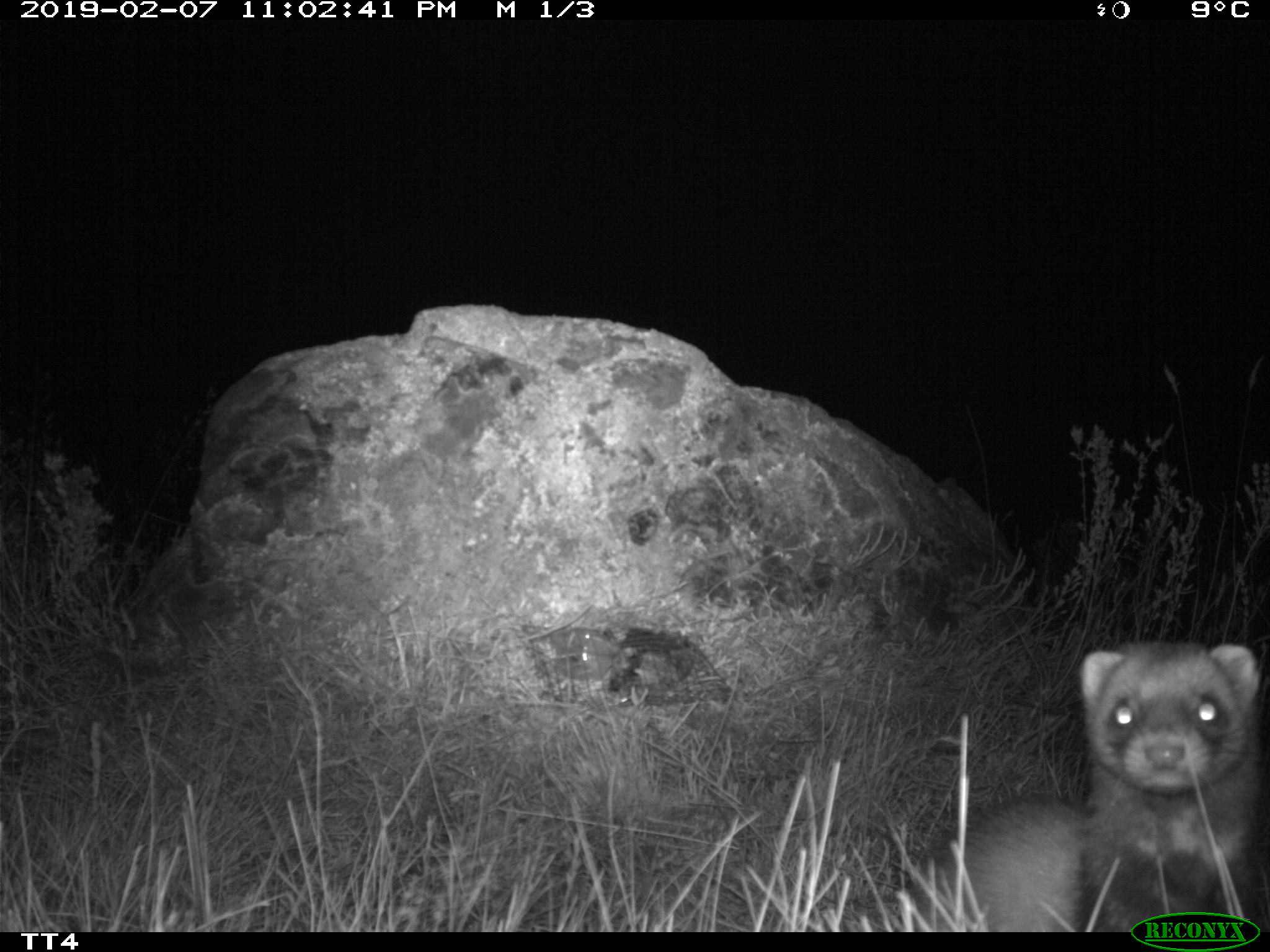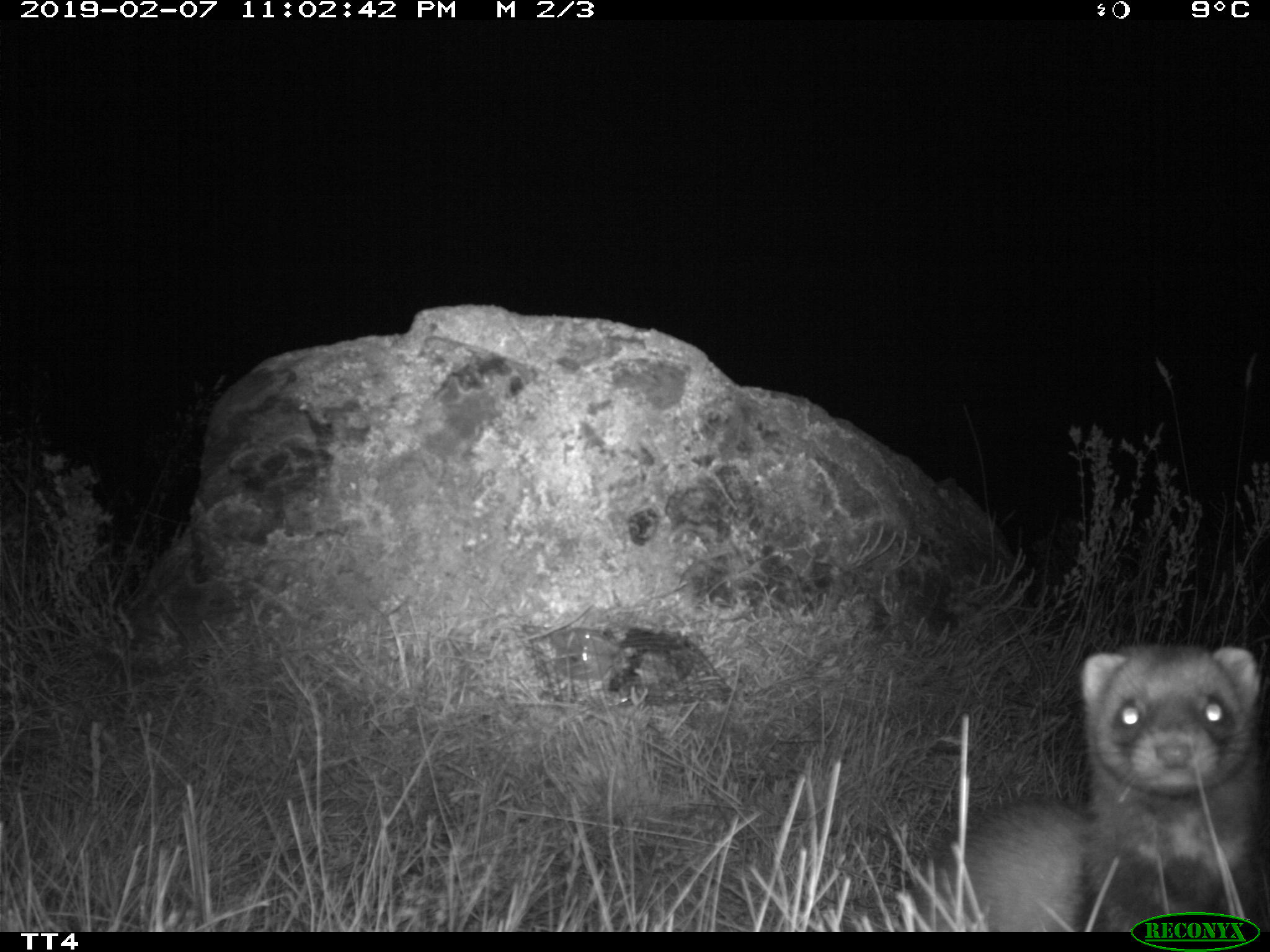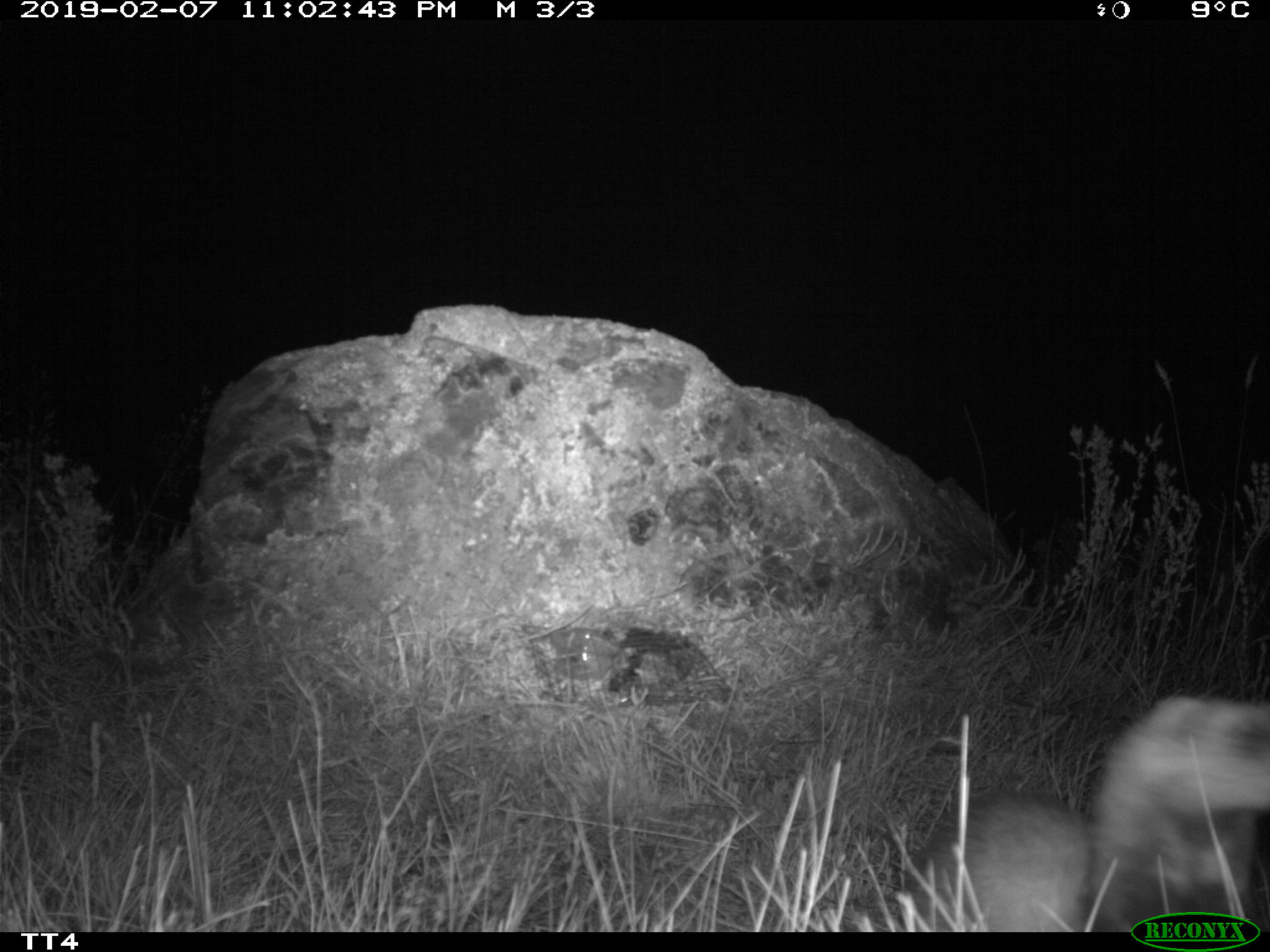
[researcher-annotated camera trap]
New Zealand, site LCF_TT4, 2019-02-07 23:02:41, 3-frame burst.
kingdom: Animalia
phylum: Chordata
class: Mammalia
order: Carnivora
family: Mustelidae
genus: Mustela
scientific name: Mustela furo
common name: ferret